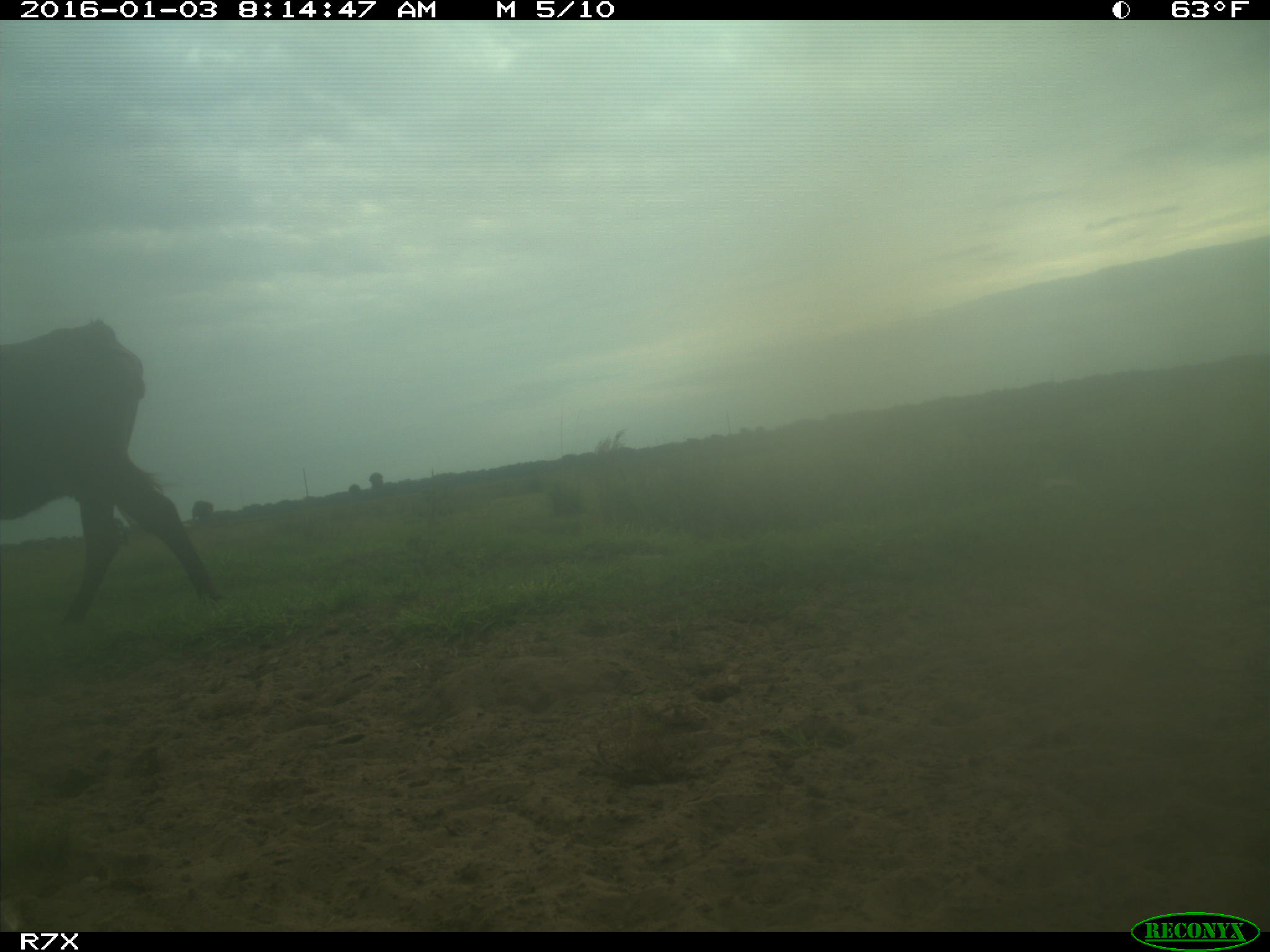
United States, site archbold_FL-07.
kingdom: Animalia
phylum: Chordata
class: Mammalia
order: Artiodactyla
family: Bovidae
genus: Bos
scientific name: Bos taurus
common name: domestic cow